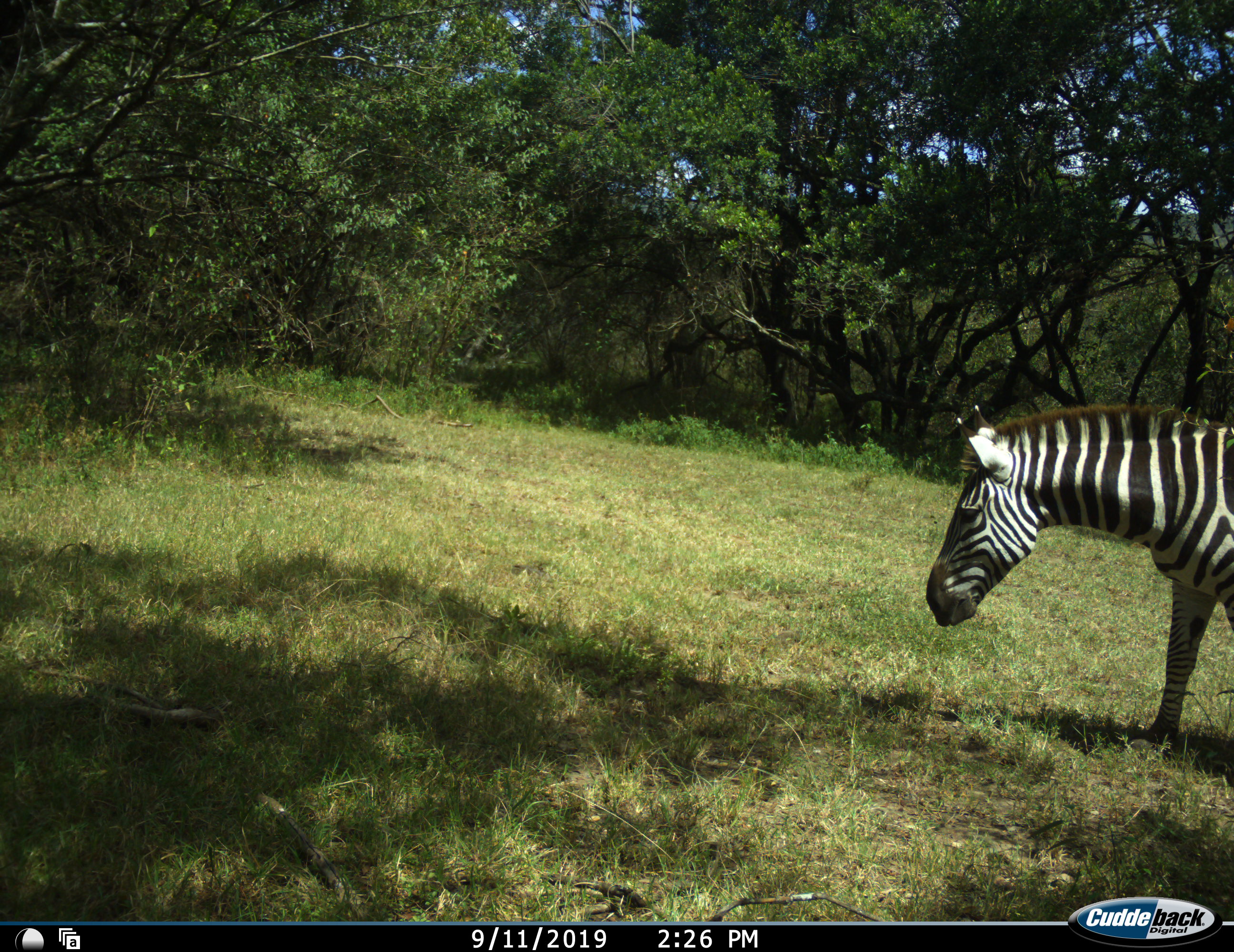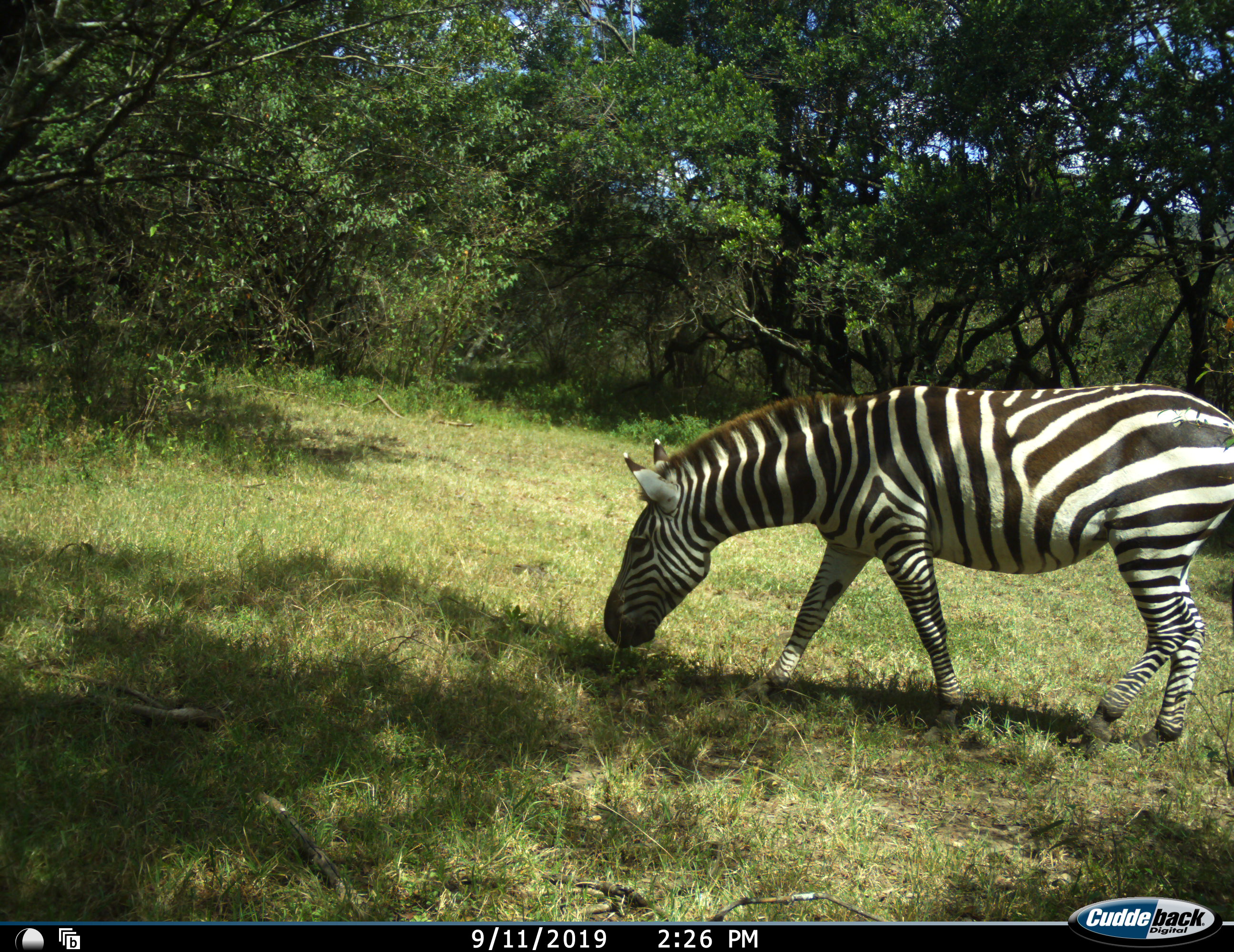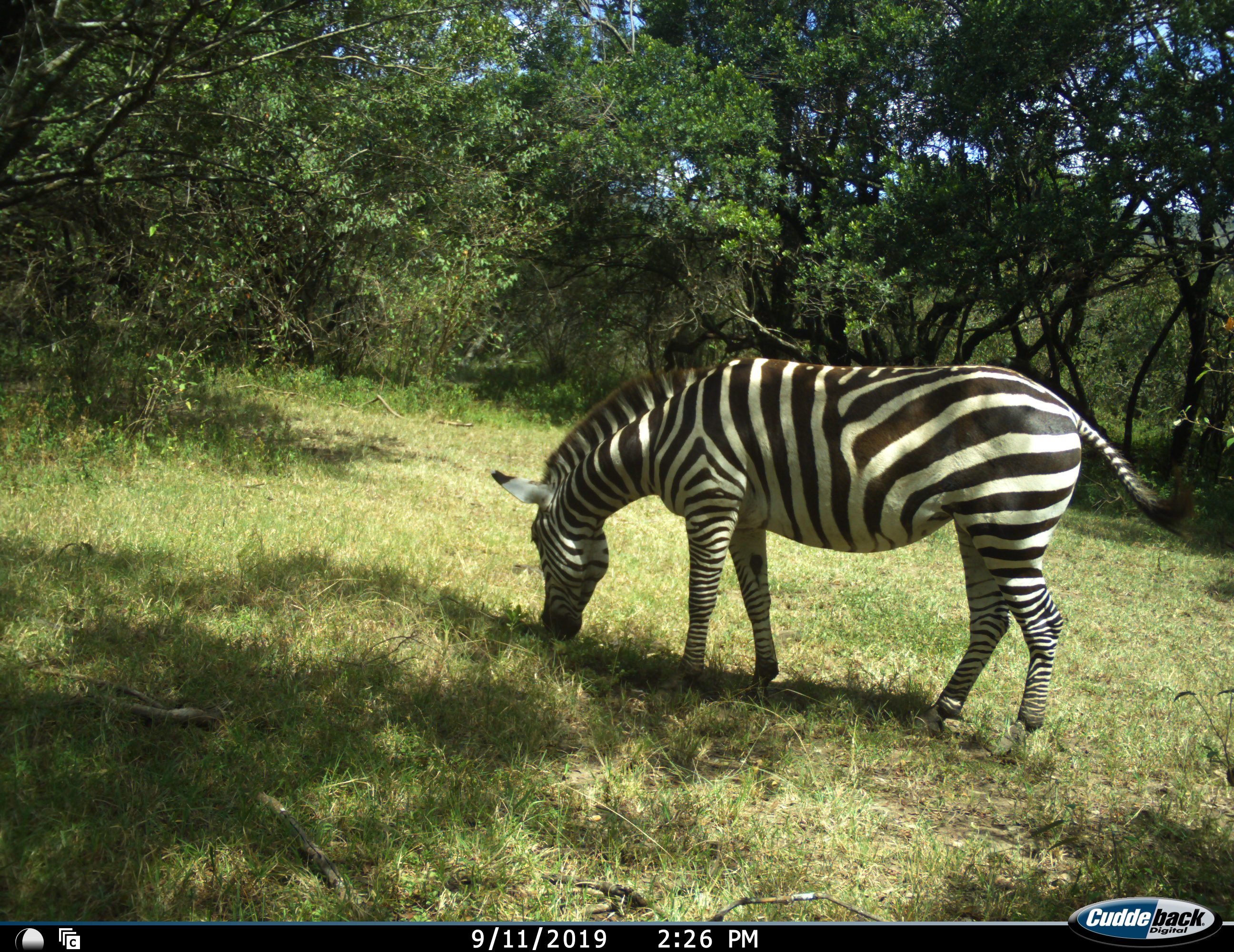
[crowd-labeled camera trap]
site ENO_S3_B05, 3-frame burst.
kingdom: Animalia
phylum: Chordata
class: Mammalia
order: Perissodactyla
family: Equidae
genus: Equus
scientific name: Equus quagga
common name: plains zebra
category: zebraplains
Zebraplains (plains zebra) (Equus quagga), count 1. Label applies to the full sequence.